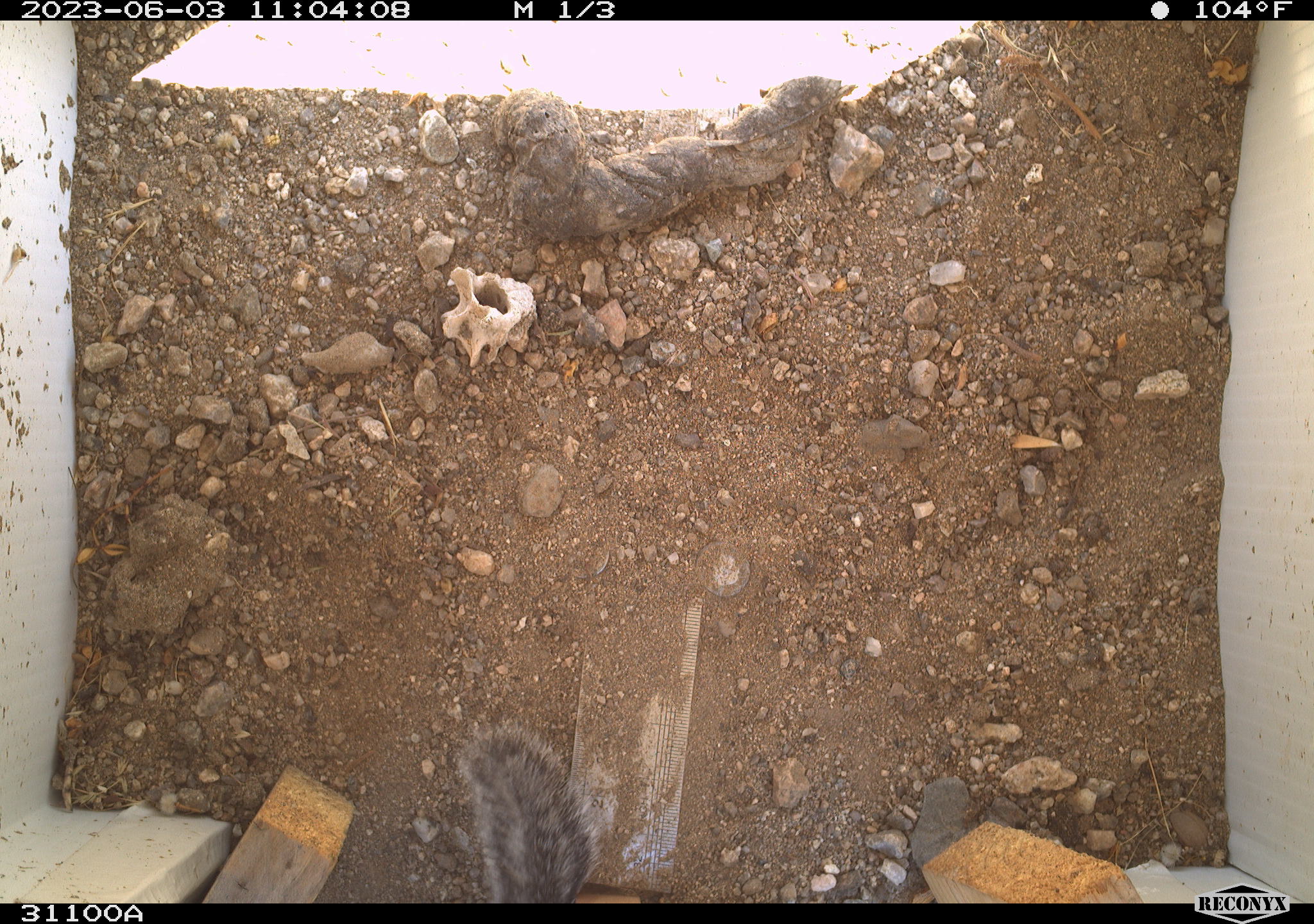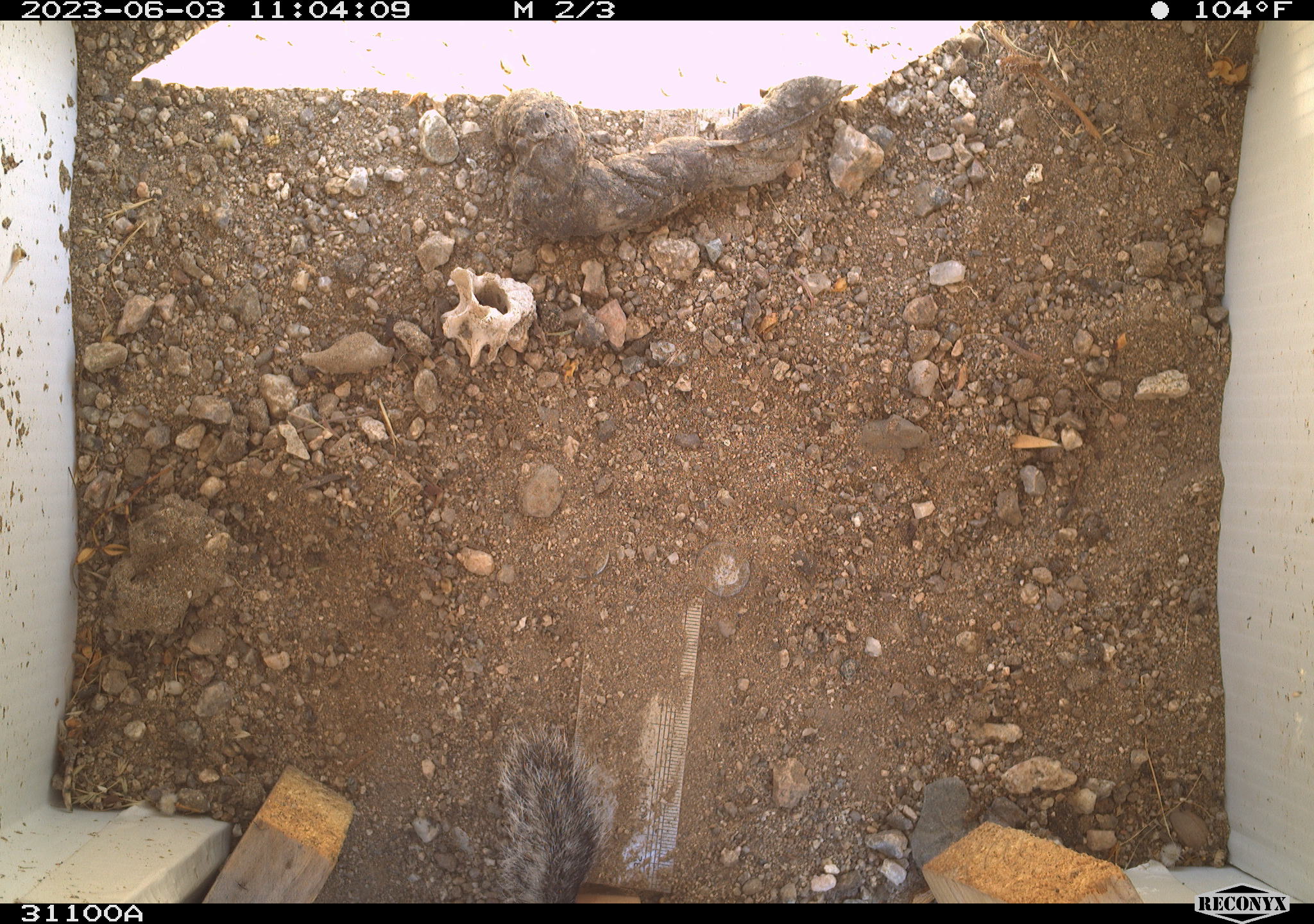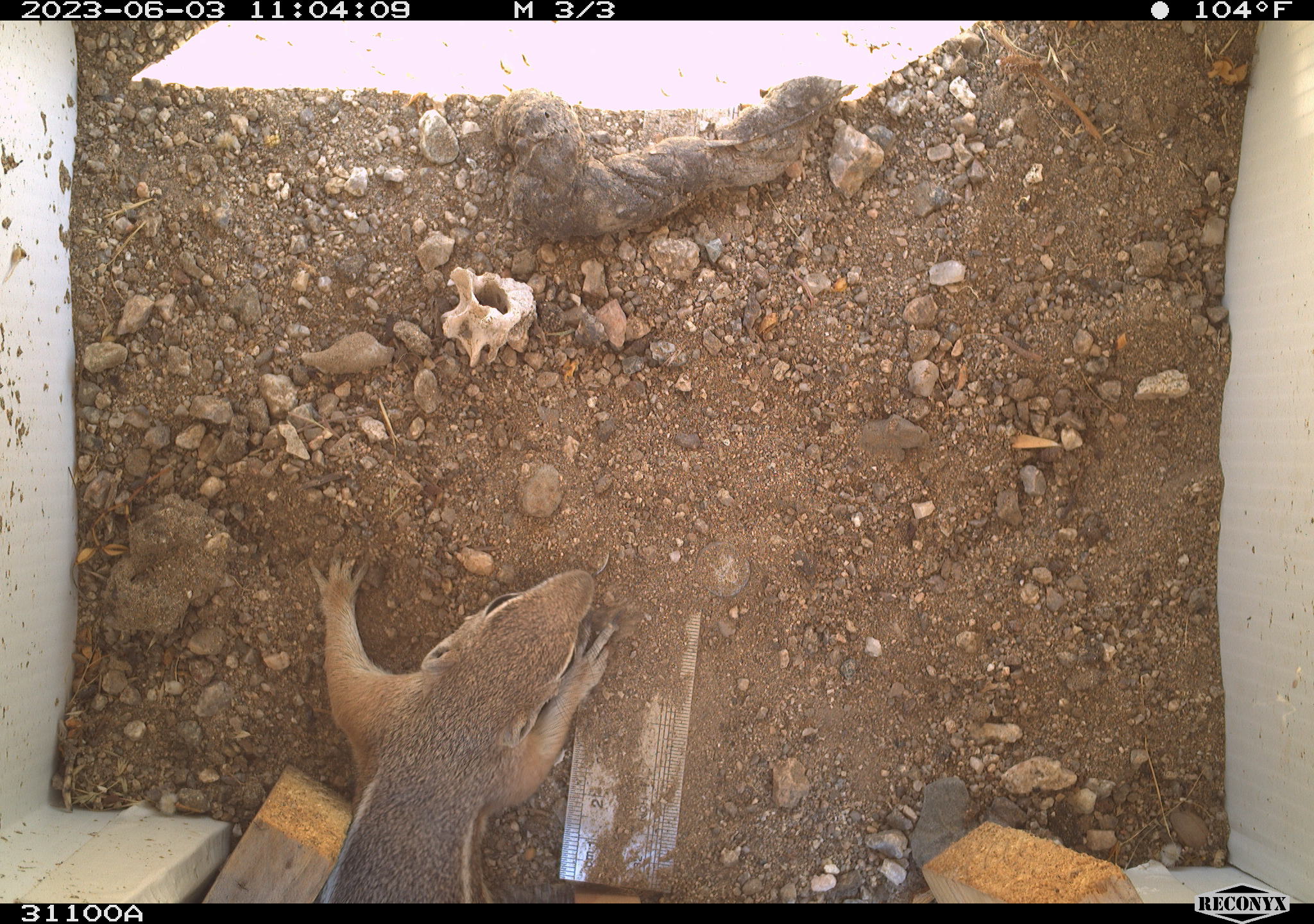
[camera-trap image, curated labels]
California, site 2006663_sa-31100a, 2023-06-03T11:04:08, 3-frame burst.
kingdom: Animalia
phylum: Chordata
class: Mammalia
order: Rodentia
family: Sciuridae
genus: Ammospermophilus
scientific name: Ammospermophilus leucurus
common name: white-tailed antelope squirrel